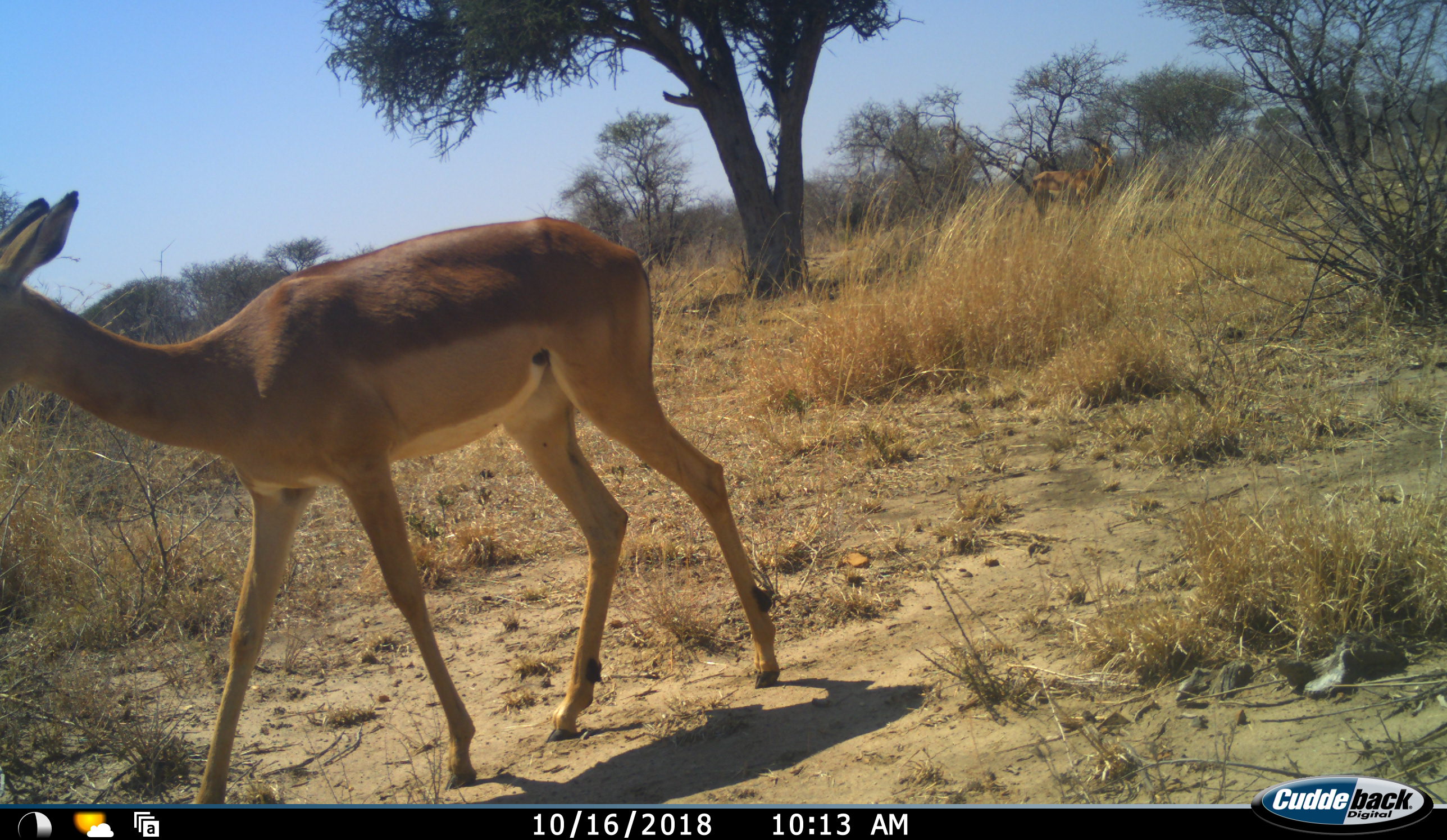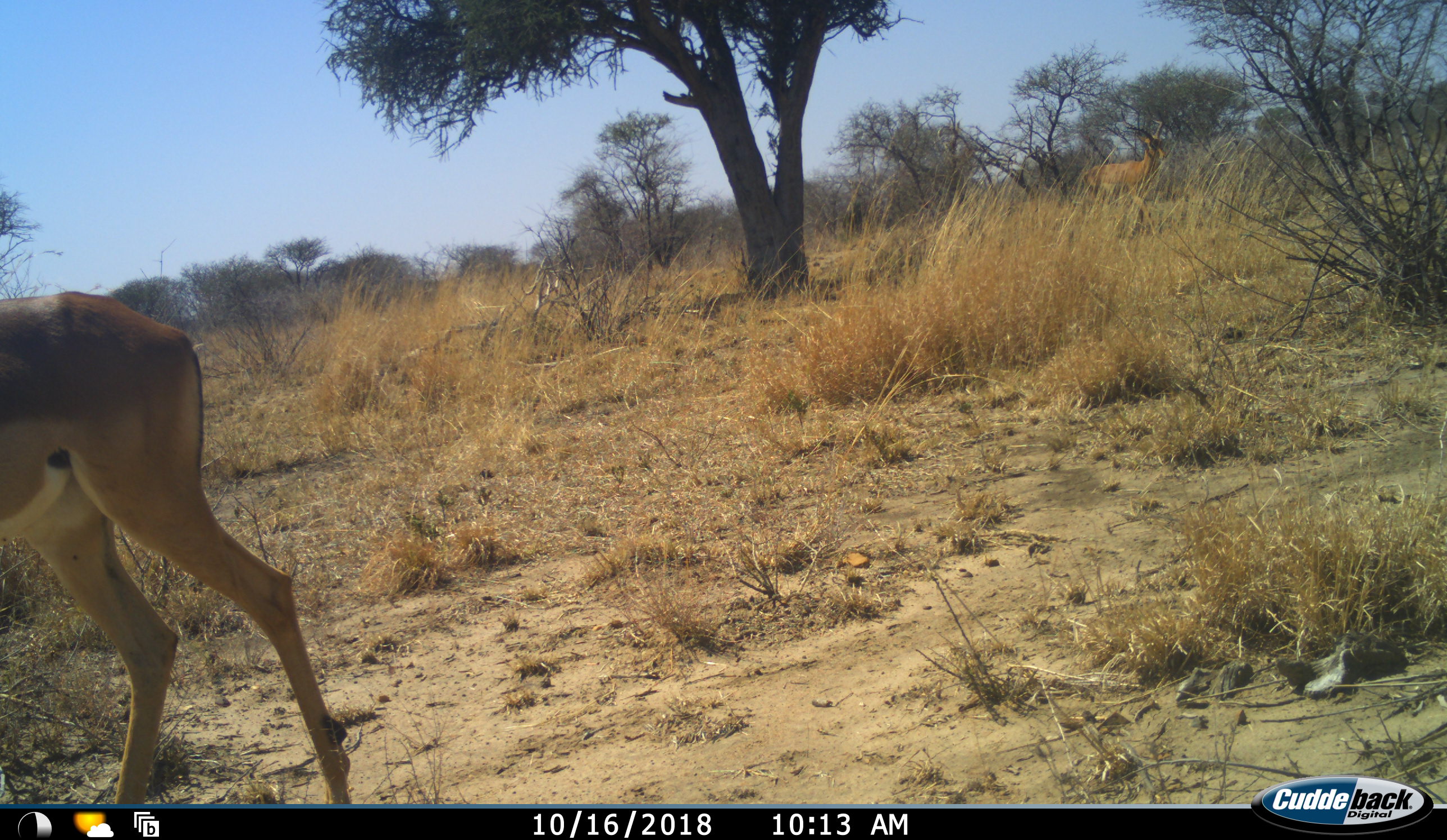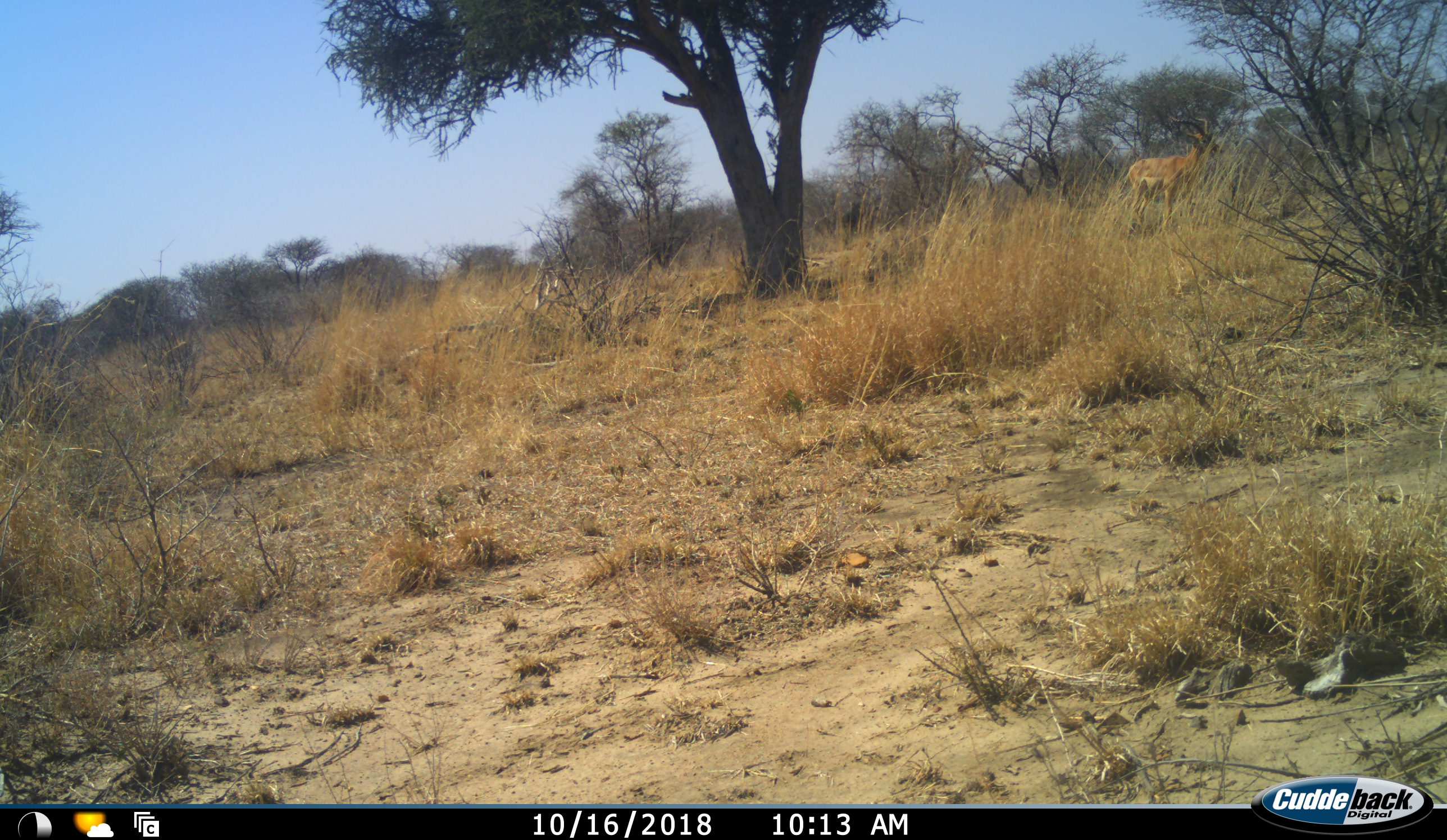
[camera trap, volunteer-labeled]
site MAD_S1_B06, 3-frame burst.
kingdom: Animalia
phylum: Chordata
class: Mammalia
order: Artiodactyla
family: Bovidae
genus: Aepyceros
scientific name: Aepyceros melampus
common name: impala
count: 2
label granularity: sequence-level